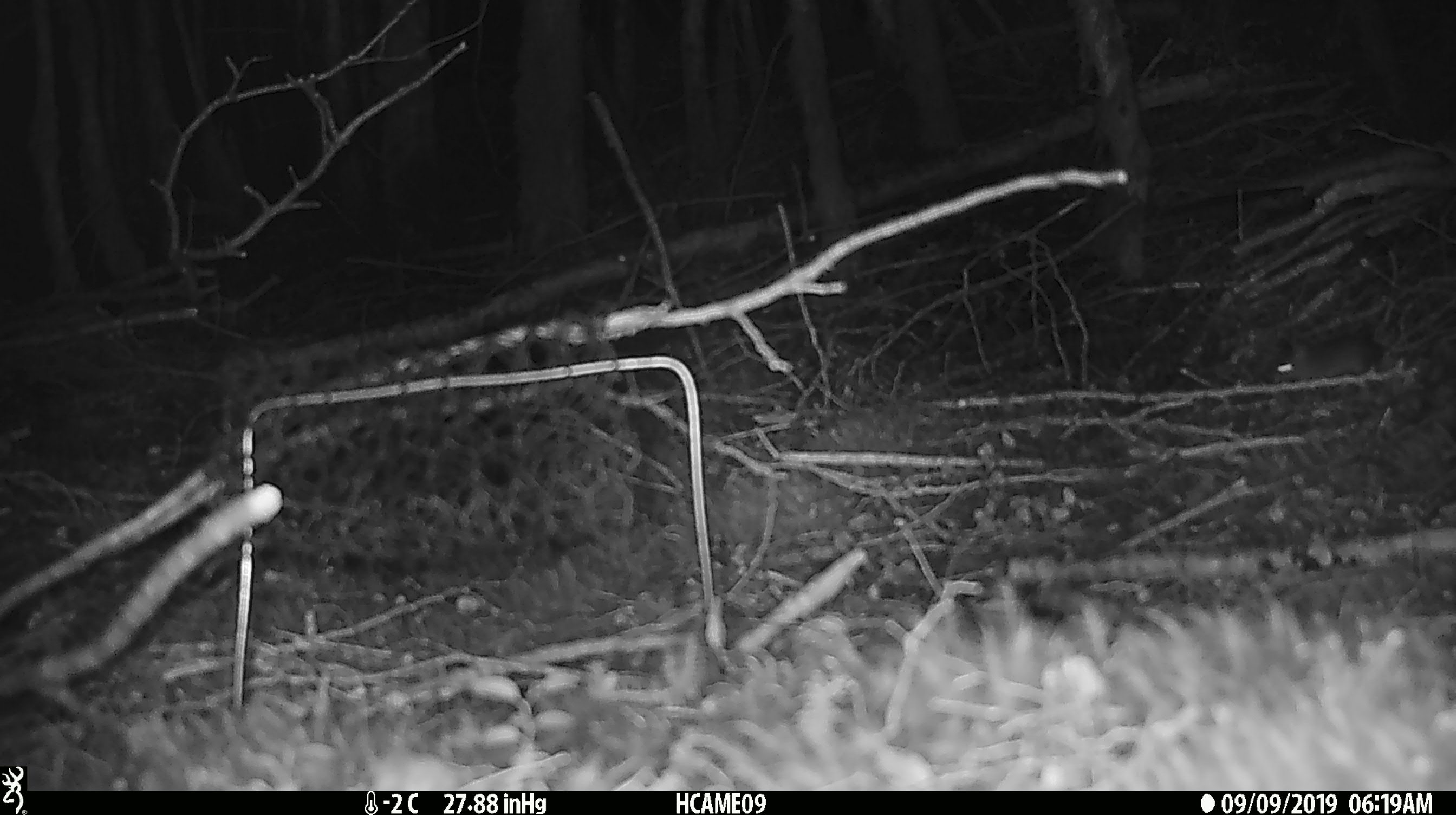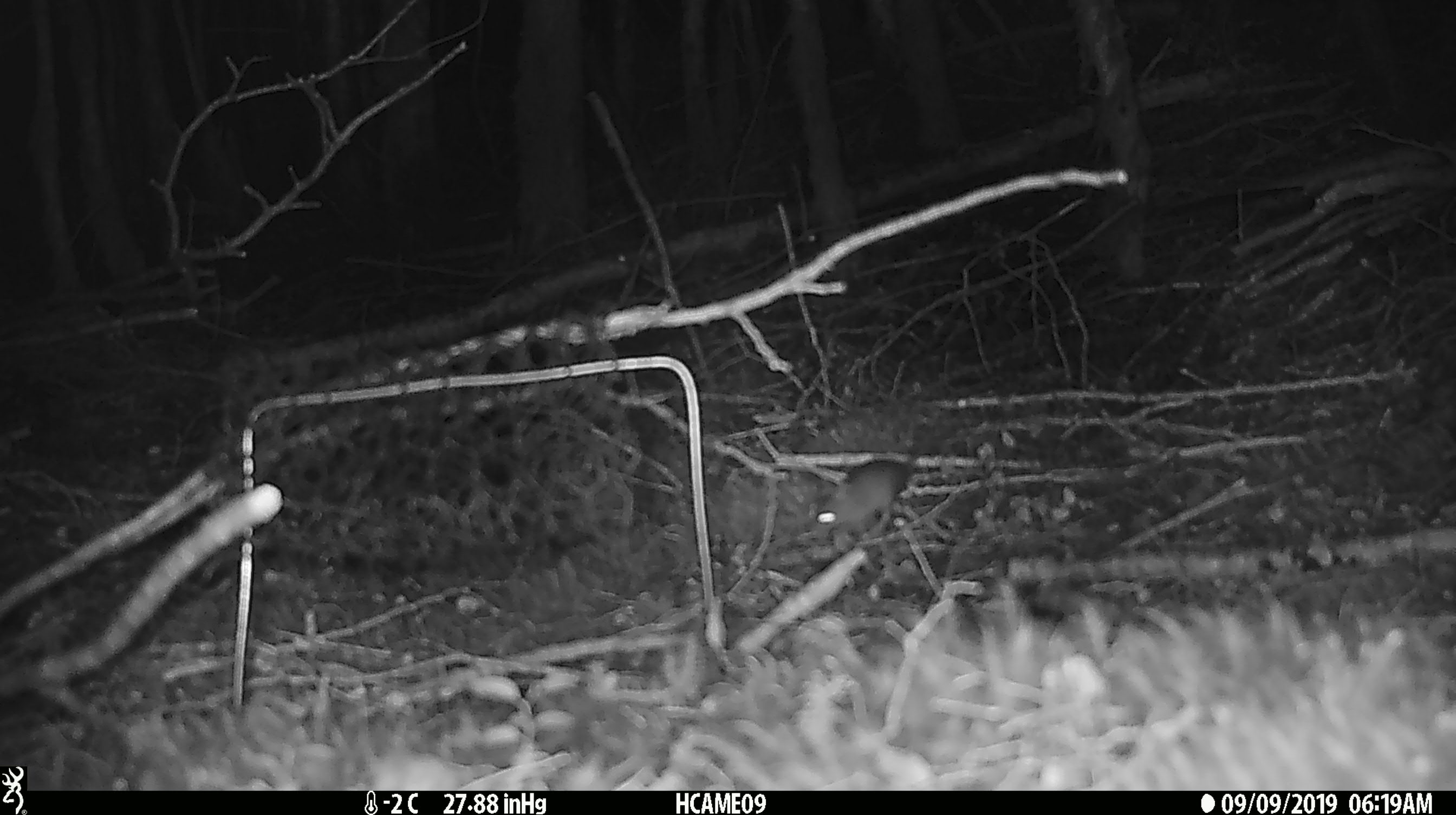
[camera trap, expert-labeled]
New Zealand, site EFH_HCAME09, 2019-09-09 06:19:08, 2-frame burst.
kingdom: Animalia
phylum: Chordata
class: Mammalia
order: Rodentia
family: Muridae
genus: Mus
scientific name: Mus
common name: mouse